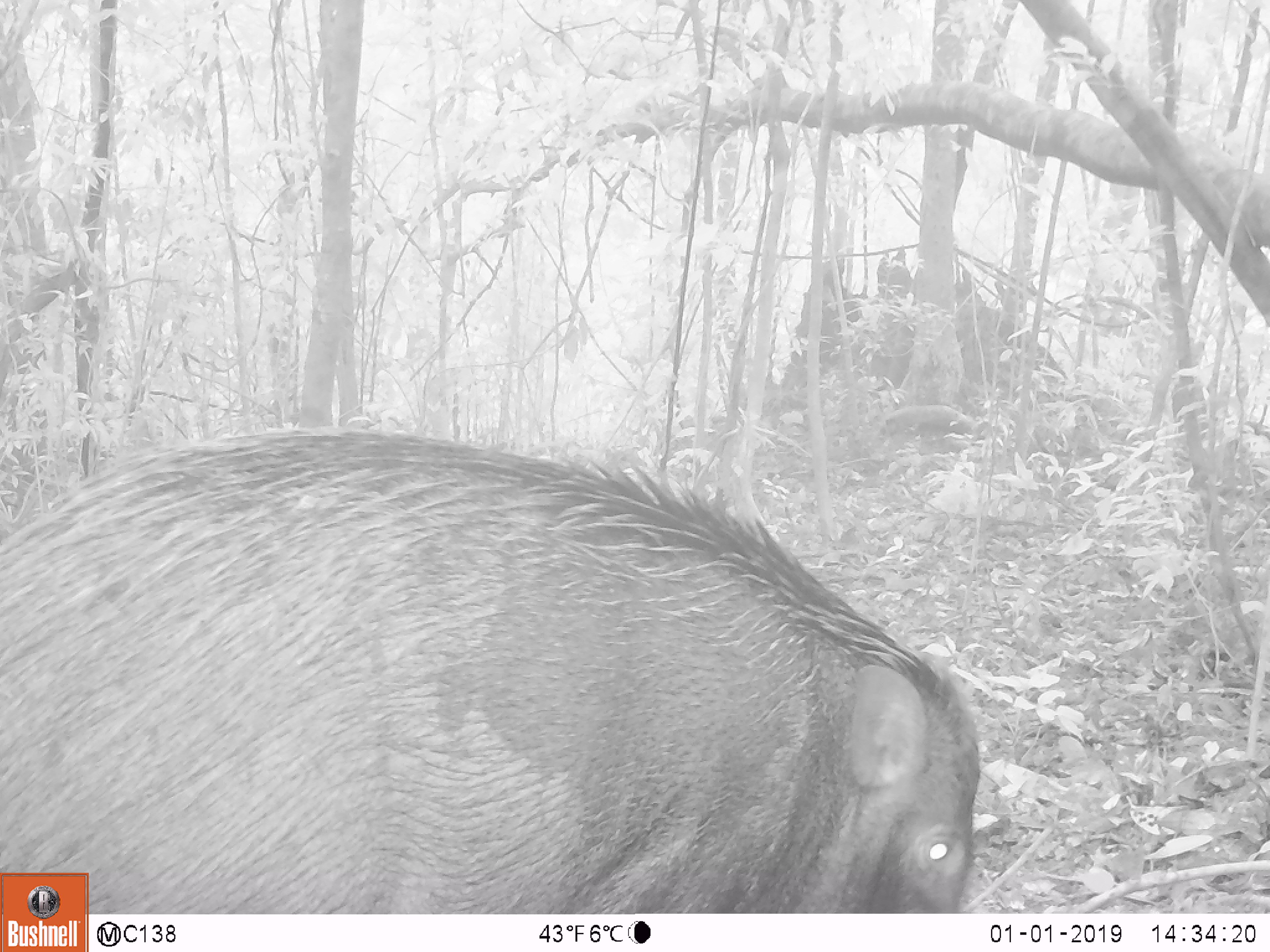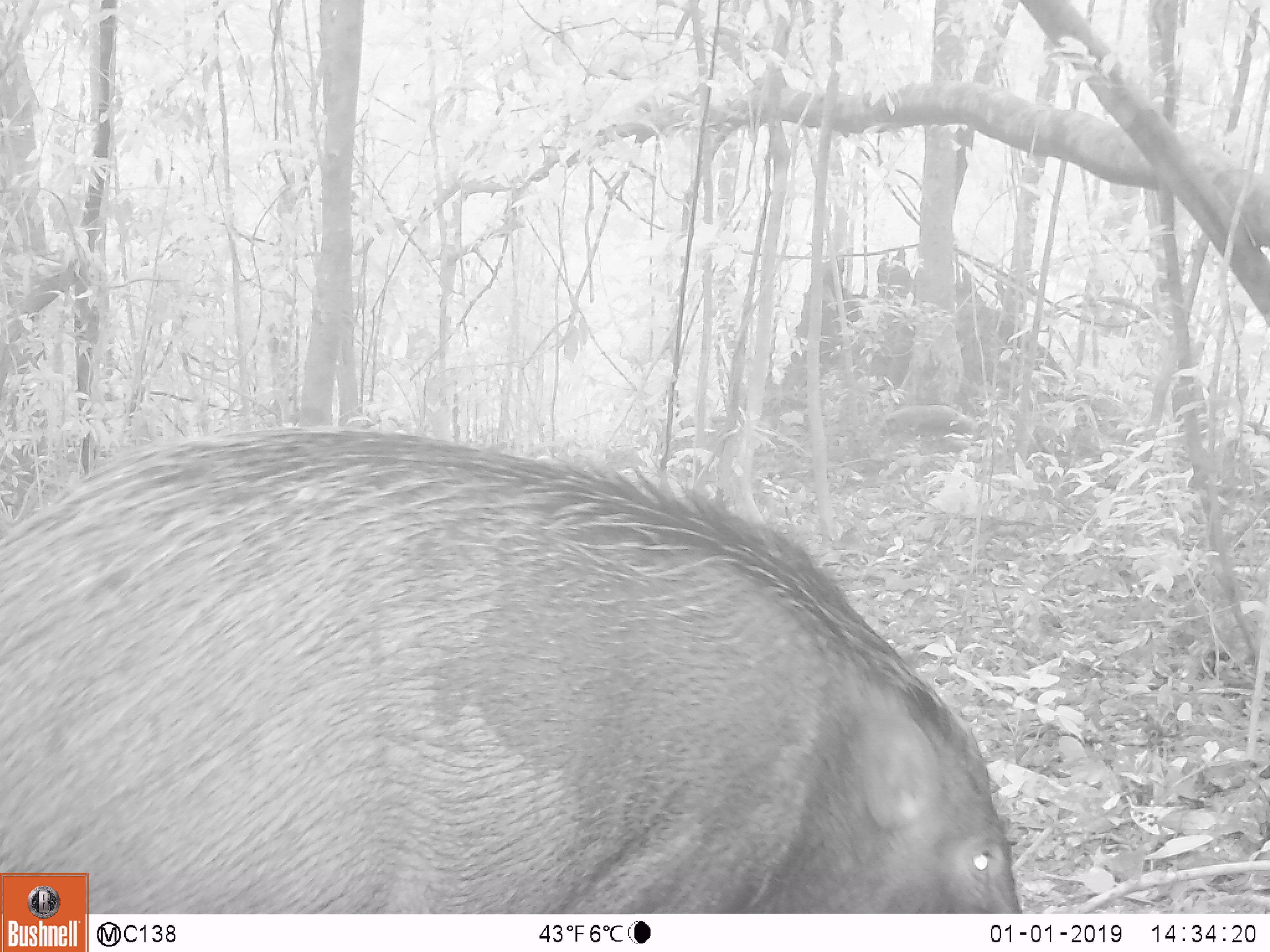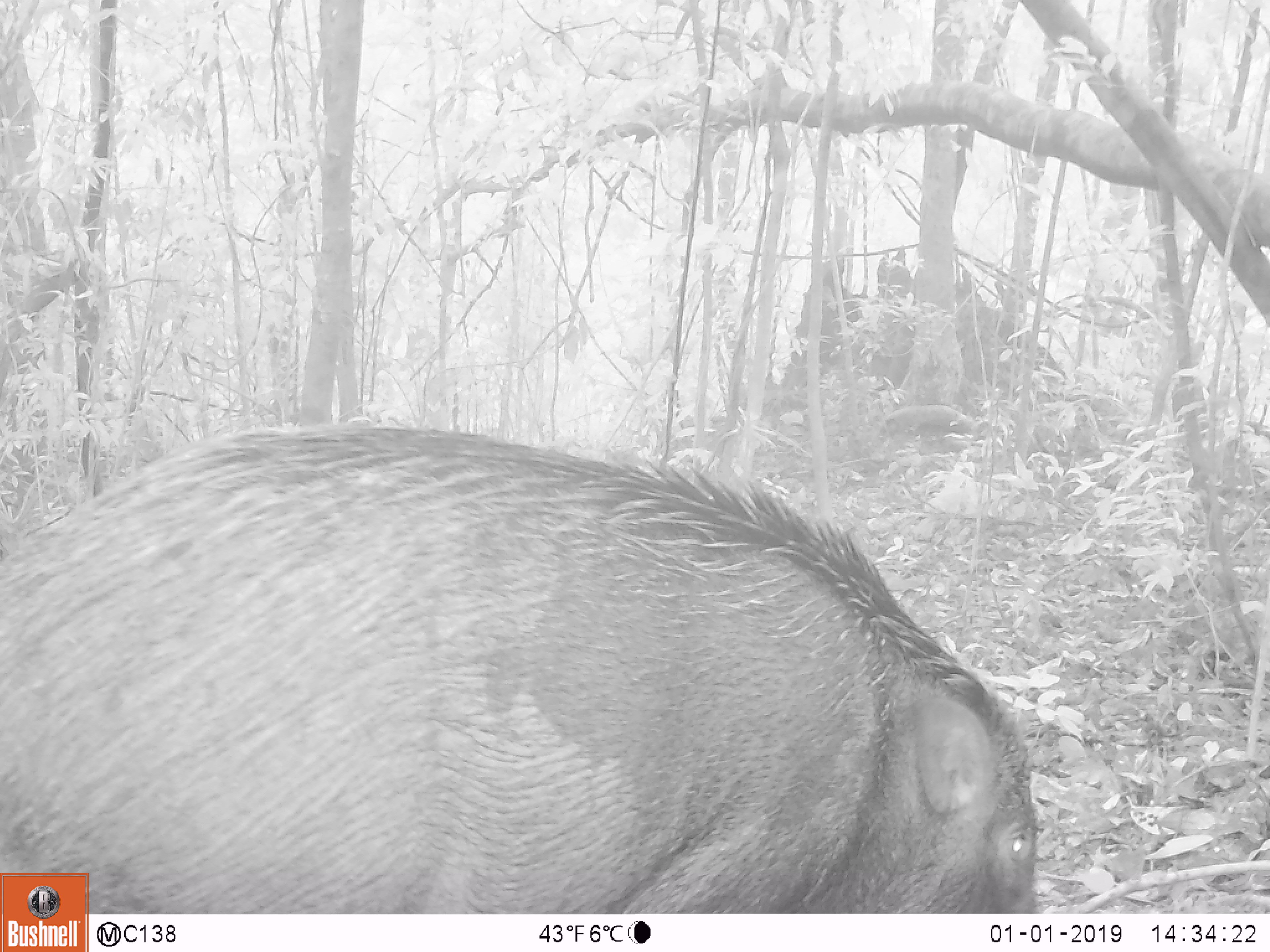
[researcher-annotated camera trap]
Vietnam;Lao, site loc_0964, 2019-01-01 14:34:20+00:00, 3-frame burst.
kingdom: Animalia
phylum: Chordata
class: Mammalia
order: Artiodactyla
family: Suidae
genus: Sus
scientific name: Sus scrofa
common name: eurasian wild pig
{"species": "eurasian wild pig (Sus scrofa)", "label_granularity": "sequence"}